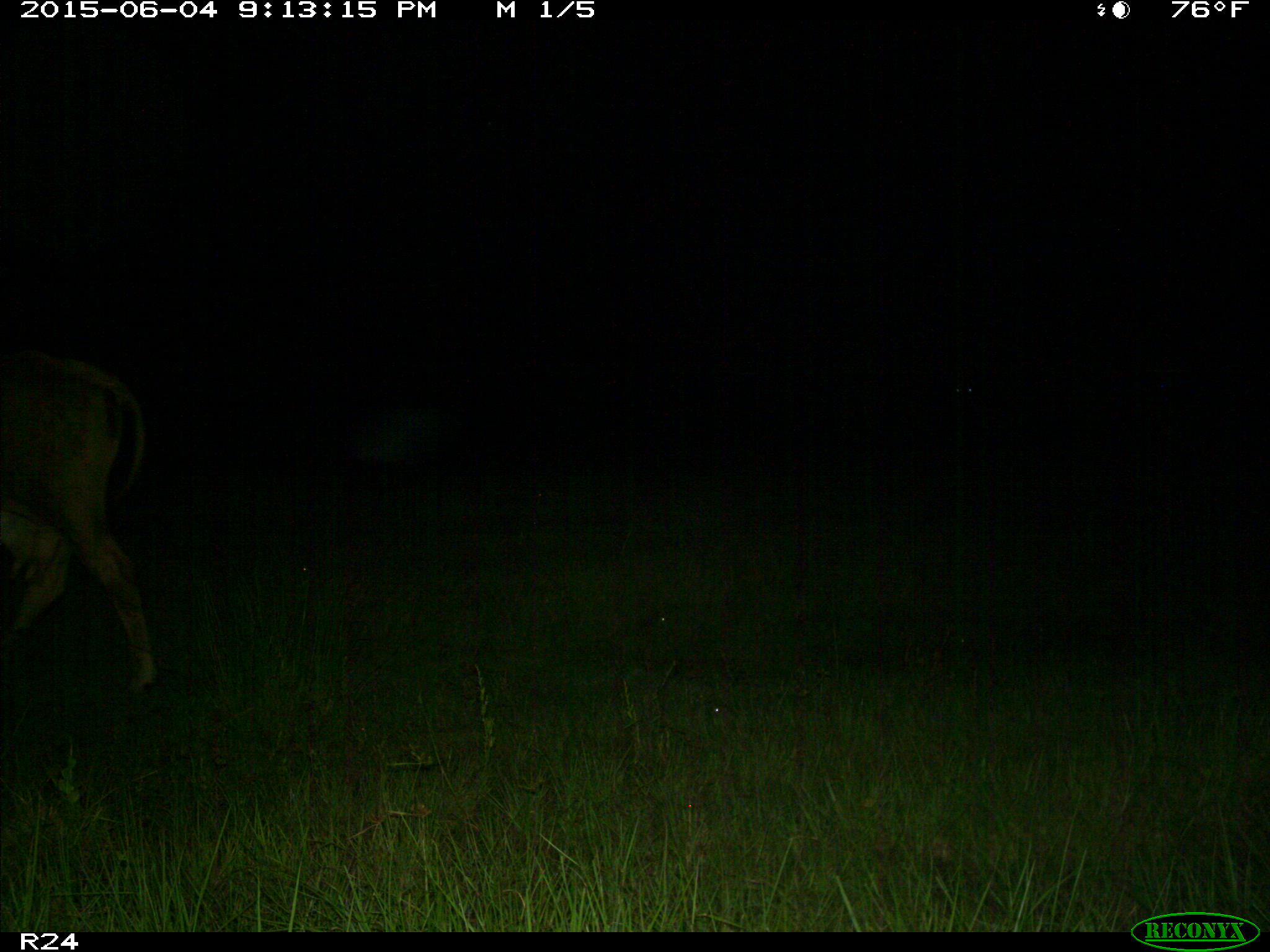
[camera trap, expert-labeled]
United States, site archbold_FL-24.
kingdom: Animalia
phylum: Chordata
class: Mammalia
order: Artiodactyla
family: Bovidae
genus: Bos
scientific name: Bos taurus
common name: domestic cow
Bos taurus (domestic cow).